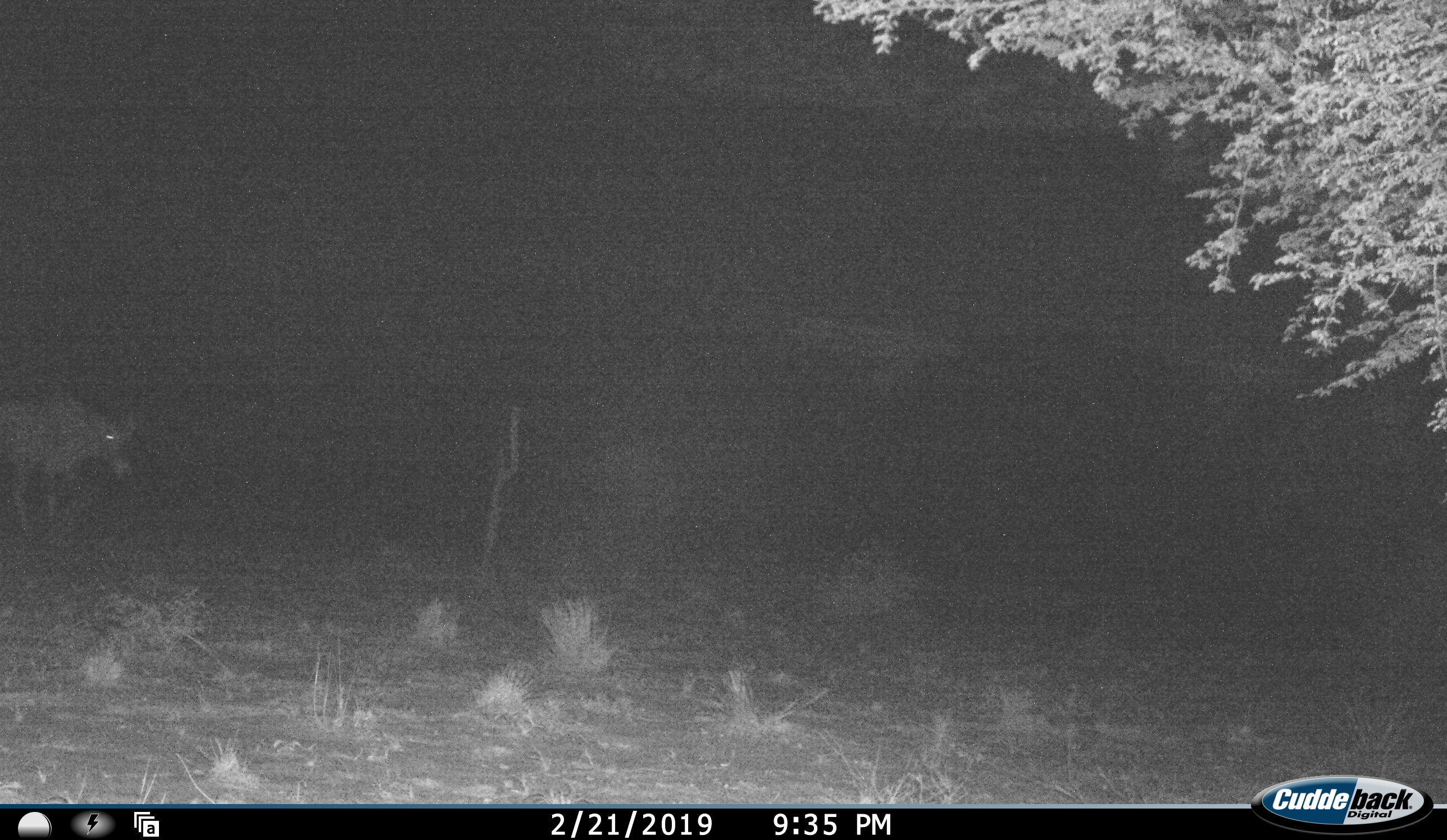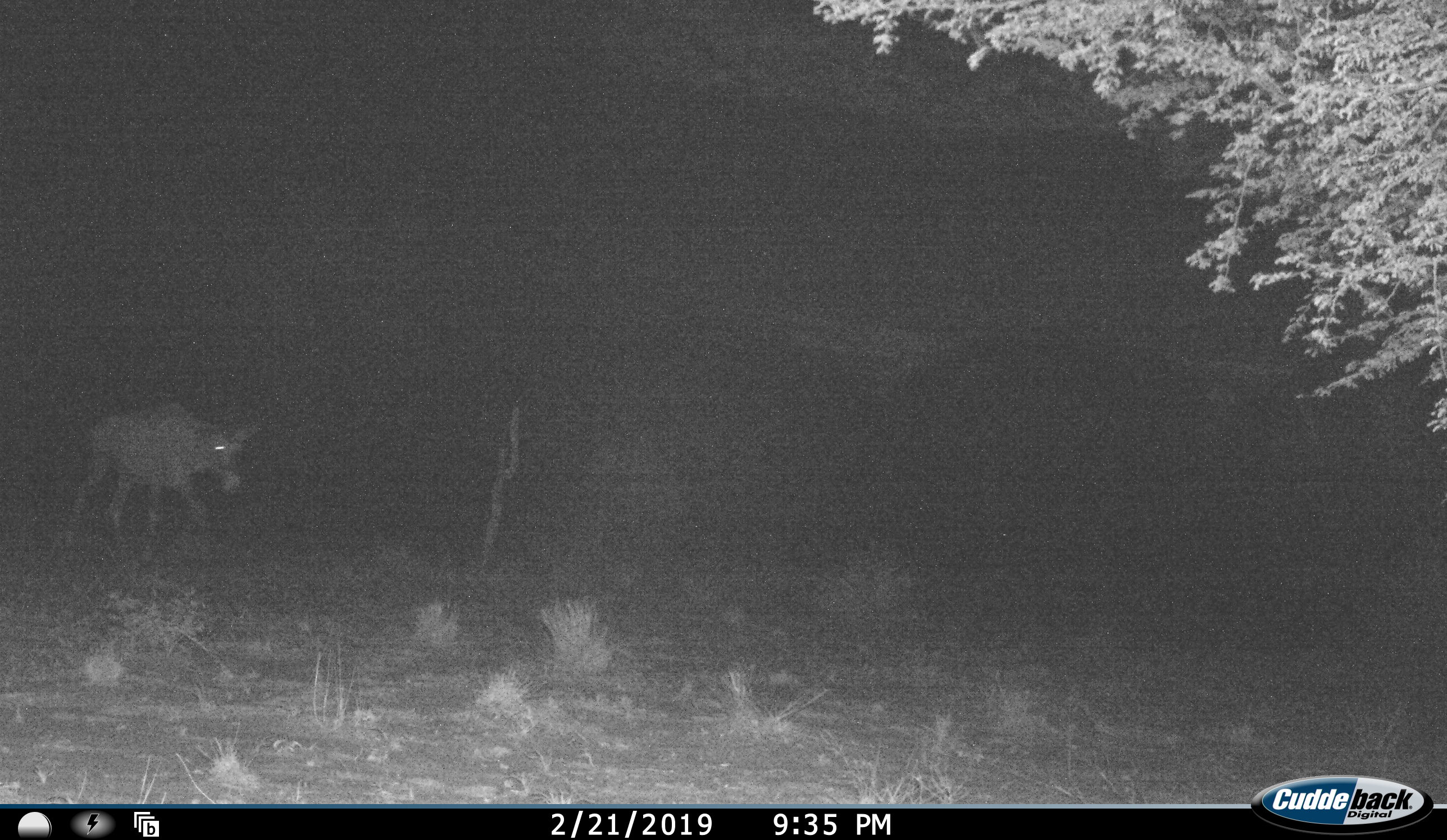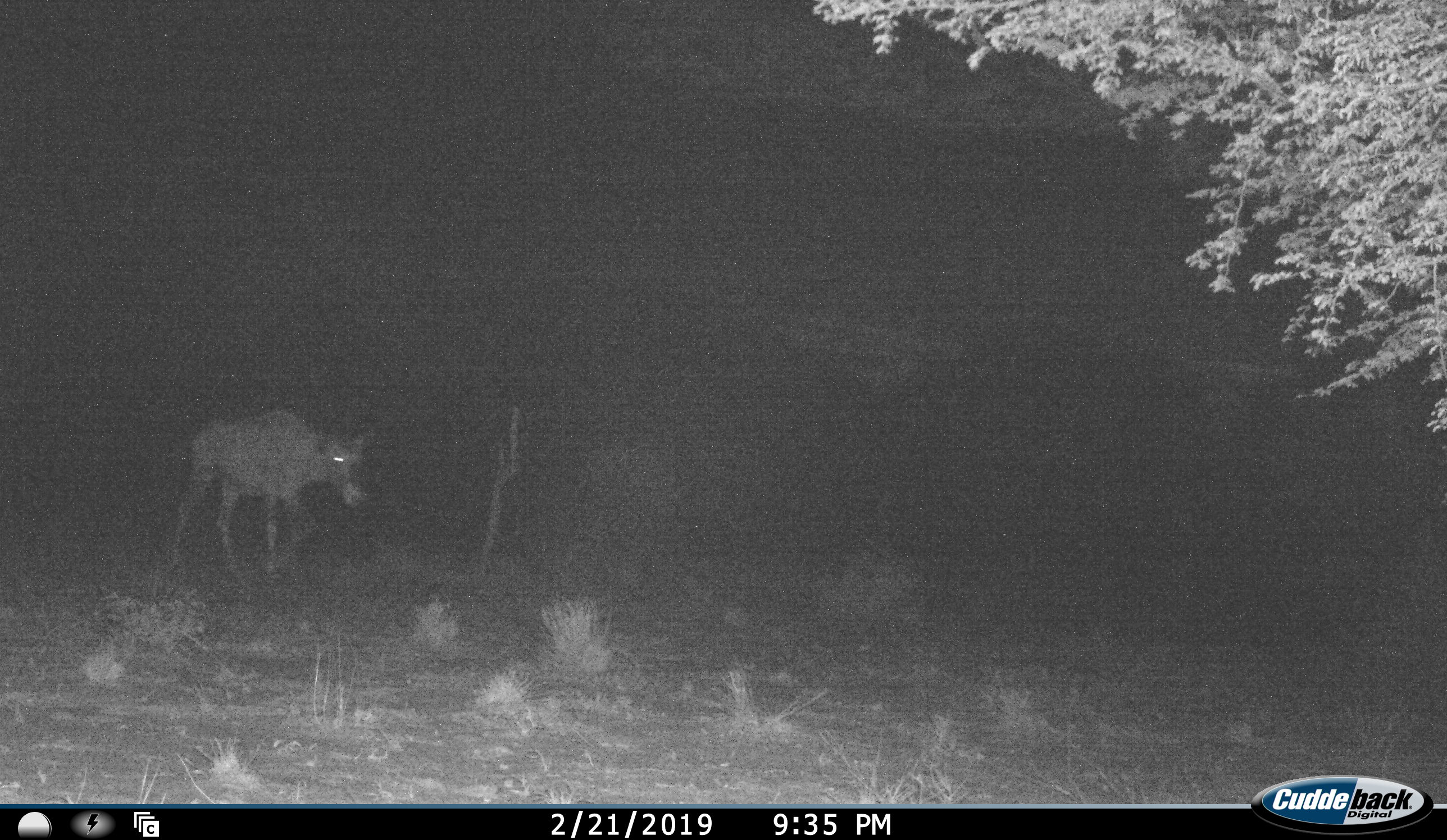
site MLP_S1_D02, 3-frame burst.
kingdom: Animalia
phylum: Chordata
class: Mammalia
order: Artiodactyla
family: Bovidae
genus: Oryx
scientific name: Oryx gazella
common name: gemsbok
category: oryx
Oryx (gemsbok) (Oryx gazella), count 1. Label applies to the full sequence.